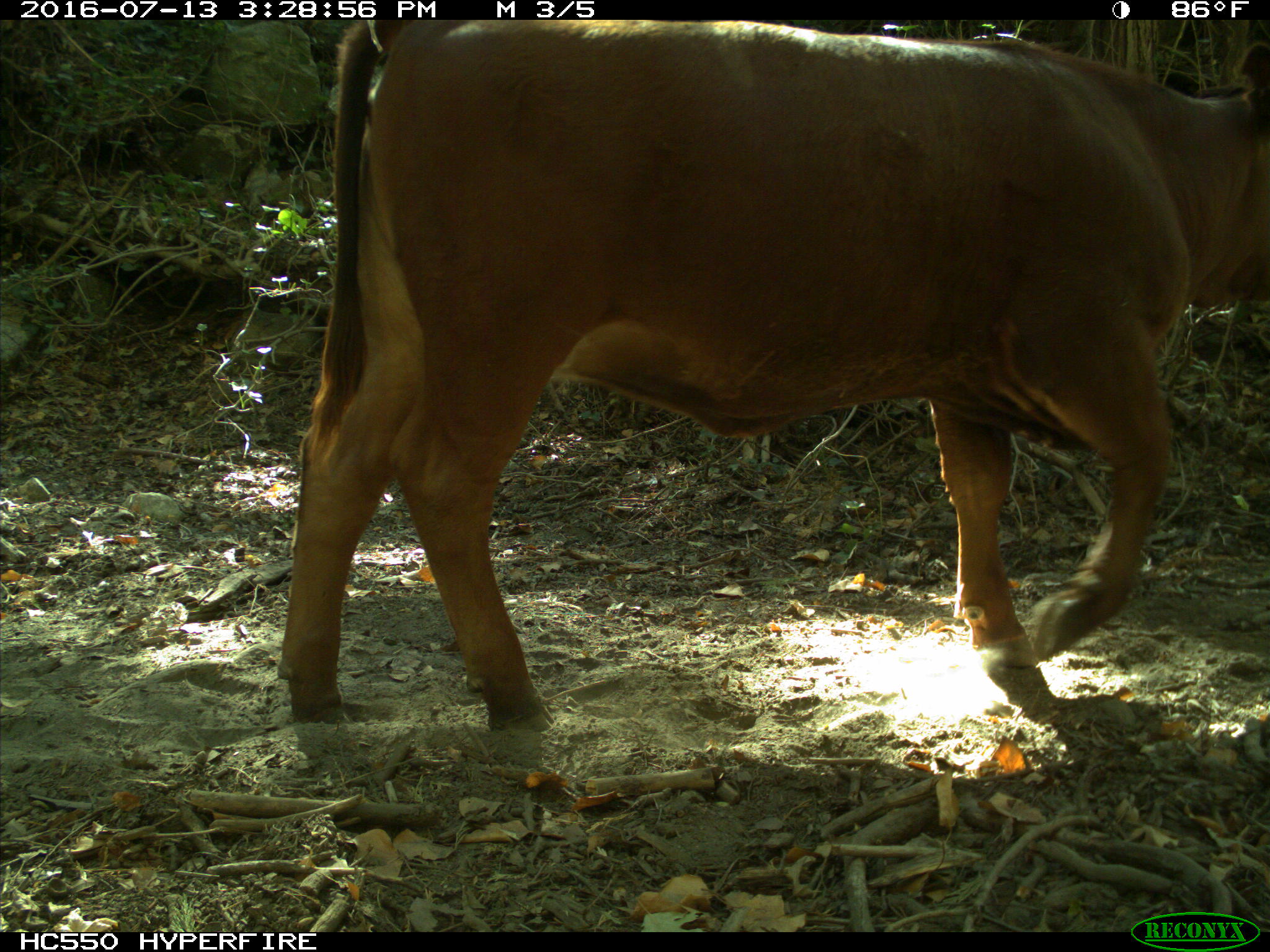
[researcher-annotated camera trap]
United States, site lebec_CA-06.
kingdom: Animalia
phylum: Chordata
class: Mammalia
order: Artiodactyla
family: Bovidae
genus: Bos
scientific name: Bos taurus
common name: domestic cow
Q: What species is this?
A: Bos taurus (domestic cow).